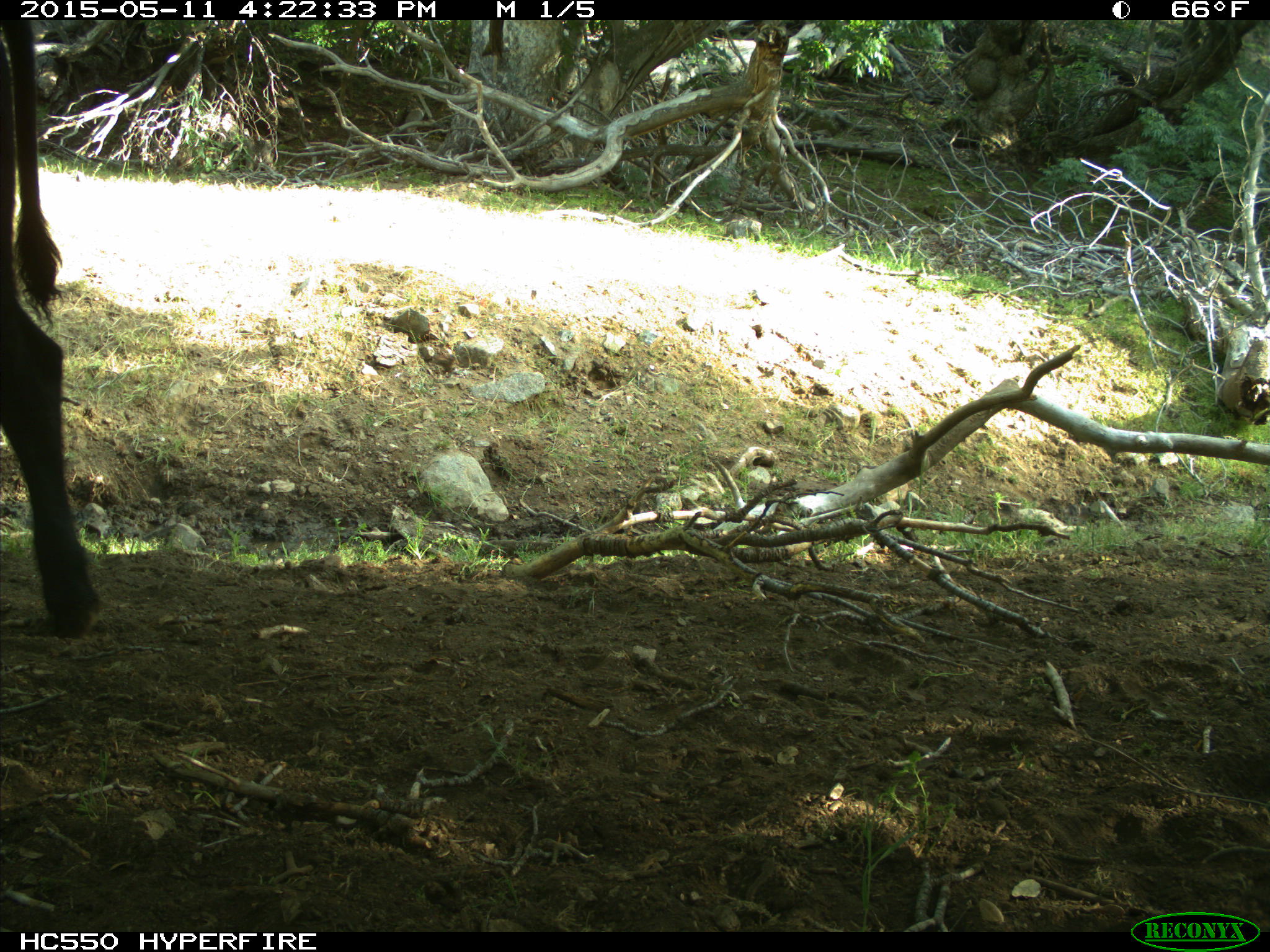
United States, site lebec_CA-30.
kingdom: Animalia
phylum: Chordata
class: Mammalia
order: Artiodactyla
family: Bovidae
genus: Bos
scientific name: Bos taurus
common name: domestic cow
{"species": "Bos taurus (domestic cow)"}